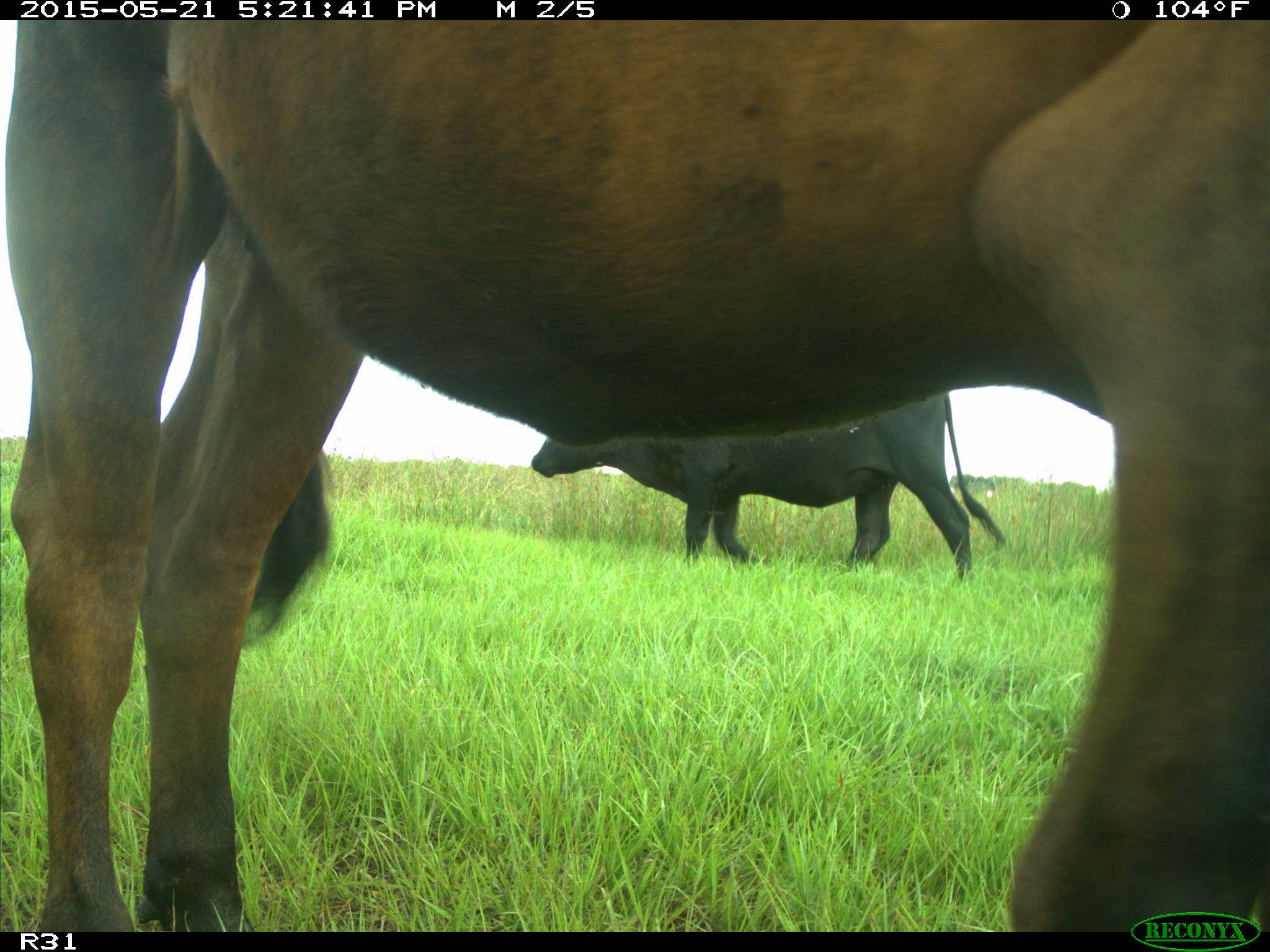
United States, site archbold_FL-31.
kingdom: Animalia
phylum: Chordata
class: Mammalia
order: Artiodactyla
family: Bovidae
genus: Bos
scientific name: Bos taurus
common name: domestic cow